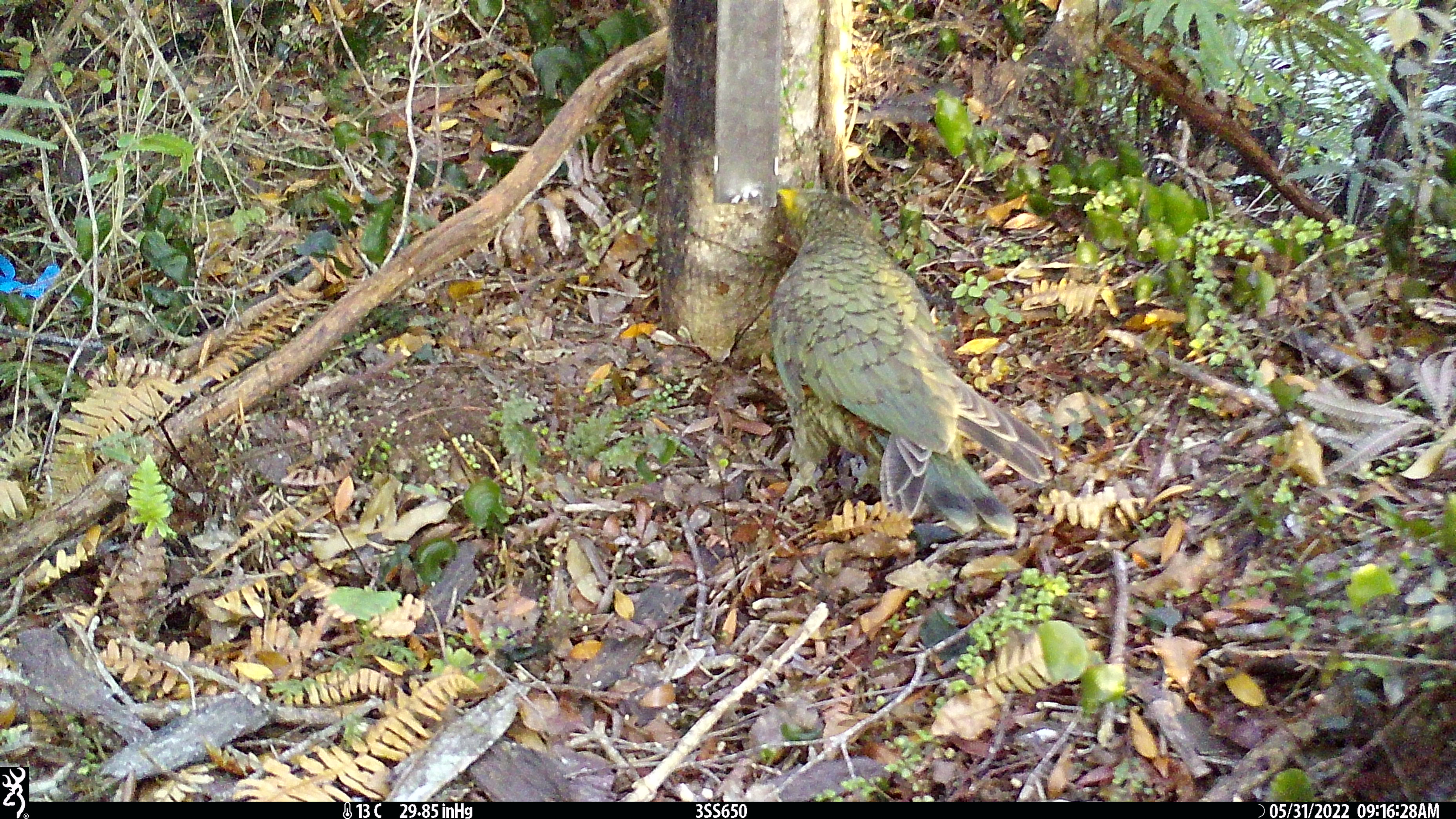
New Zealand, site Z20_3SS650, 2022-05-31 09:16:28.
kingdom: Animalia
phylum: Chordata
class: Aves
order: Psittaciformes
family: Strigopidae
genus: Nestor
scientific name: Nestor notabilis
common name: kea